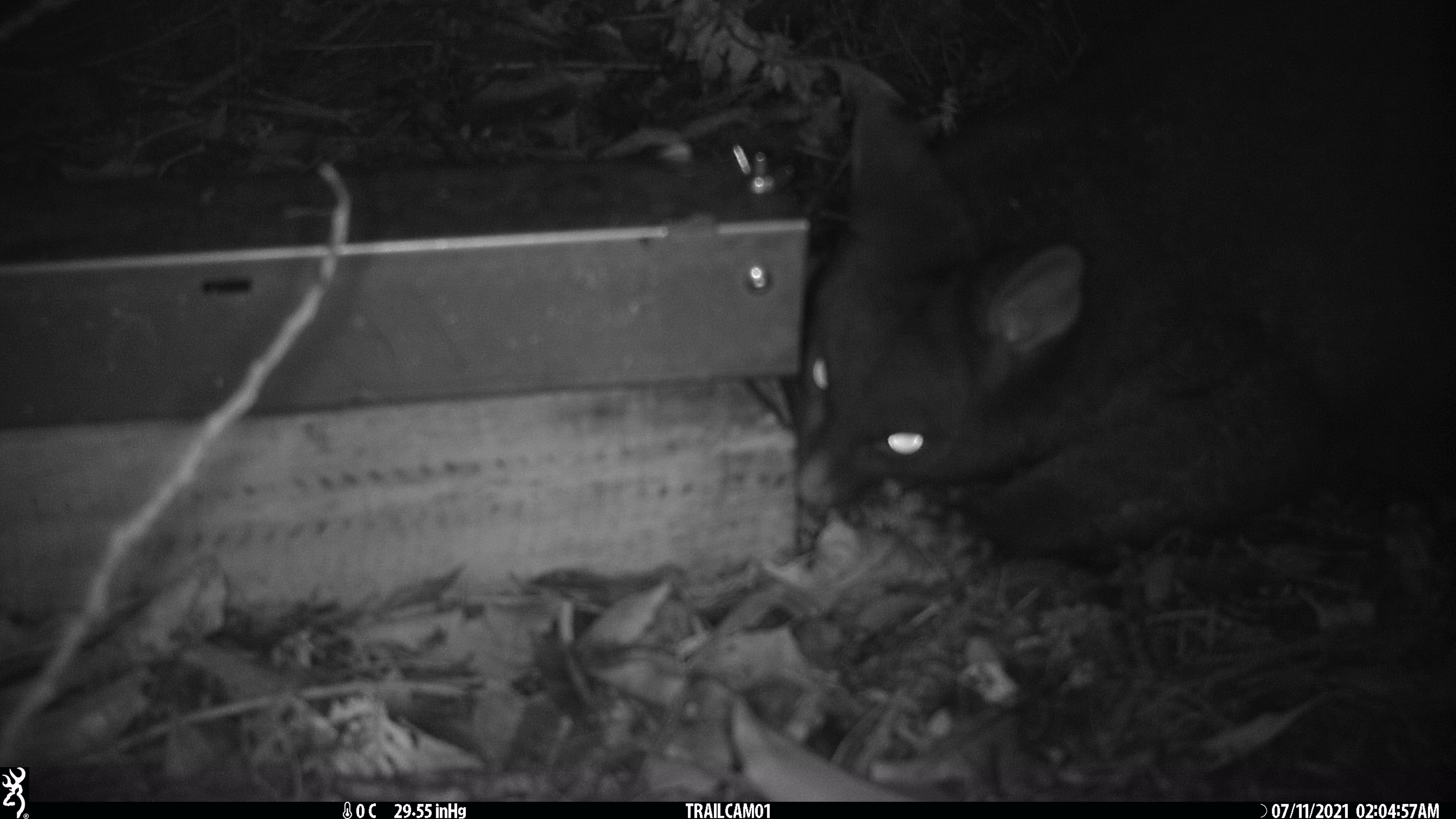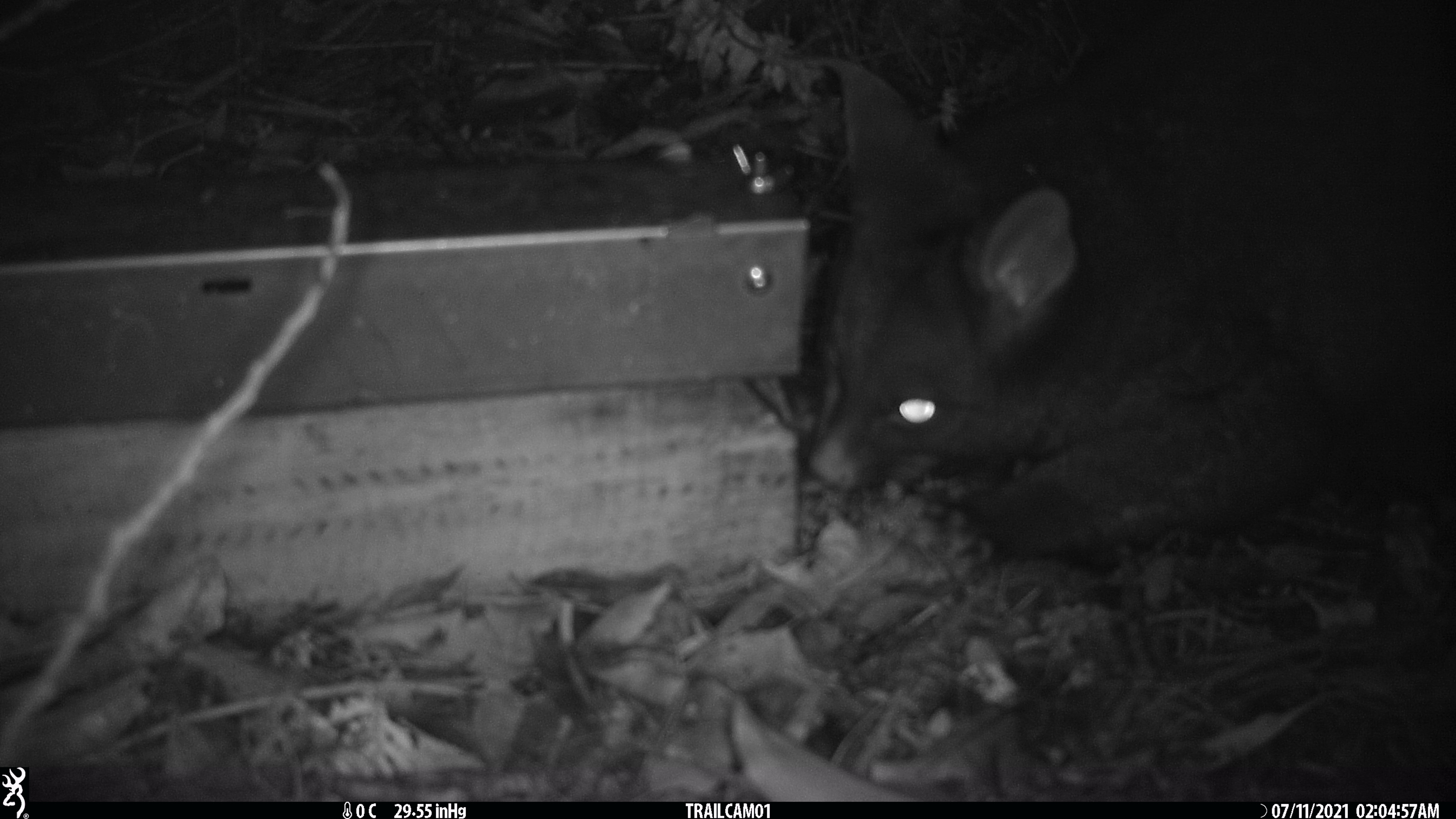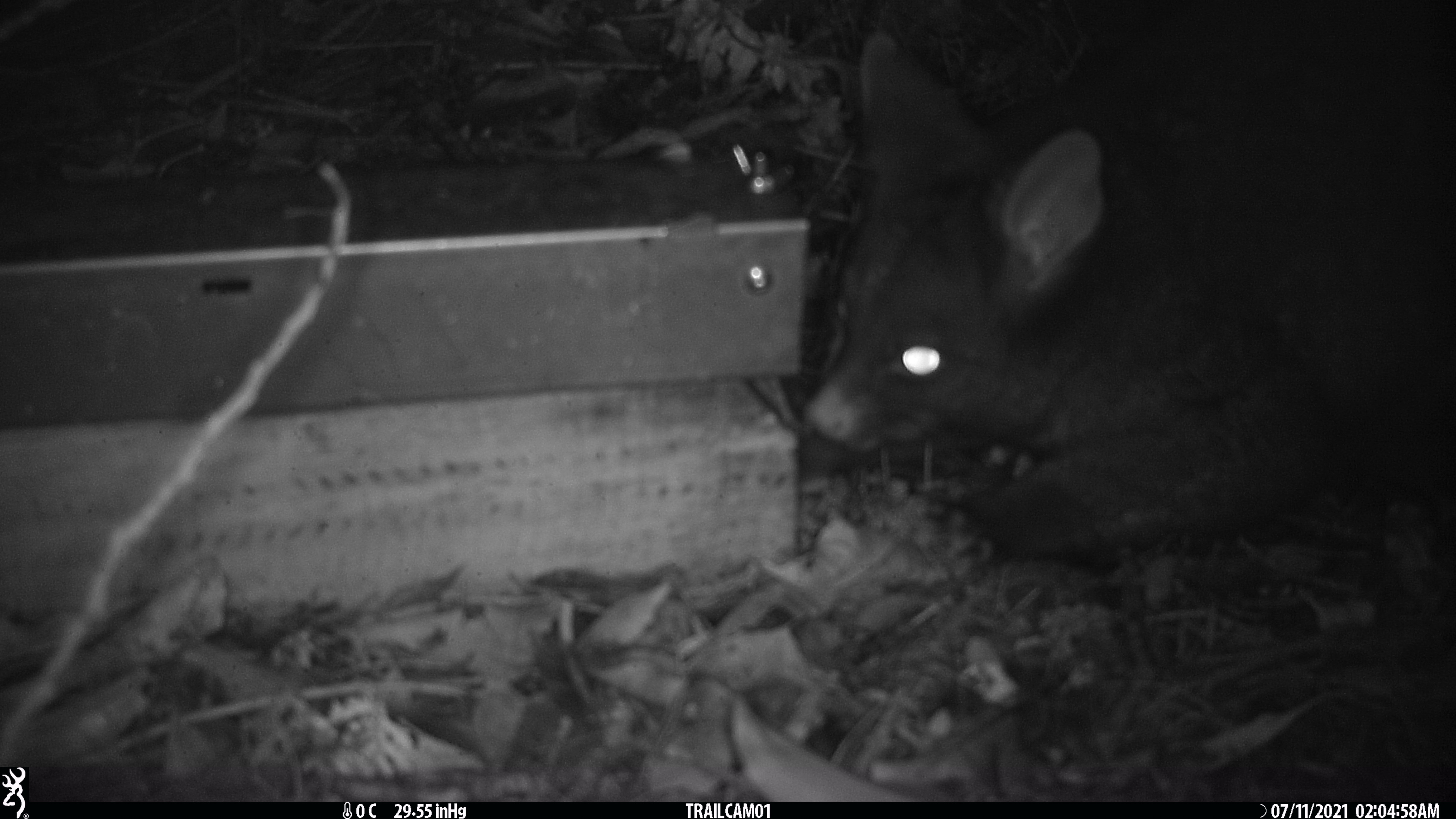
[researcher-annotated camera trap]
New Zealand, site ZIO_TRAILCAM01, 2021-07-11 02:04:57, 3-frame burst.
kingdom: Animalia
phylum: Chordata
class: Mammalia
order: Diprotodontia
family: Phalangeridae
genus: Trichosurus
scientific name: Trichosurus vulpecula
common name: common brushtail possum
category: possum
Possum (common brushtail possum) (Trichosurus vulpecula).